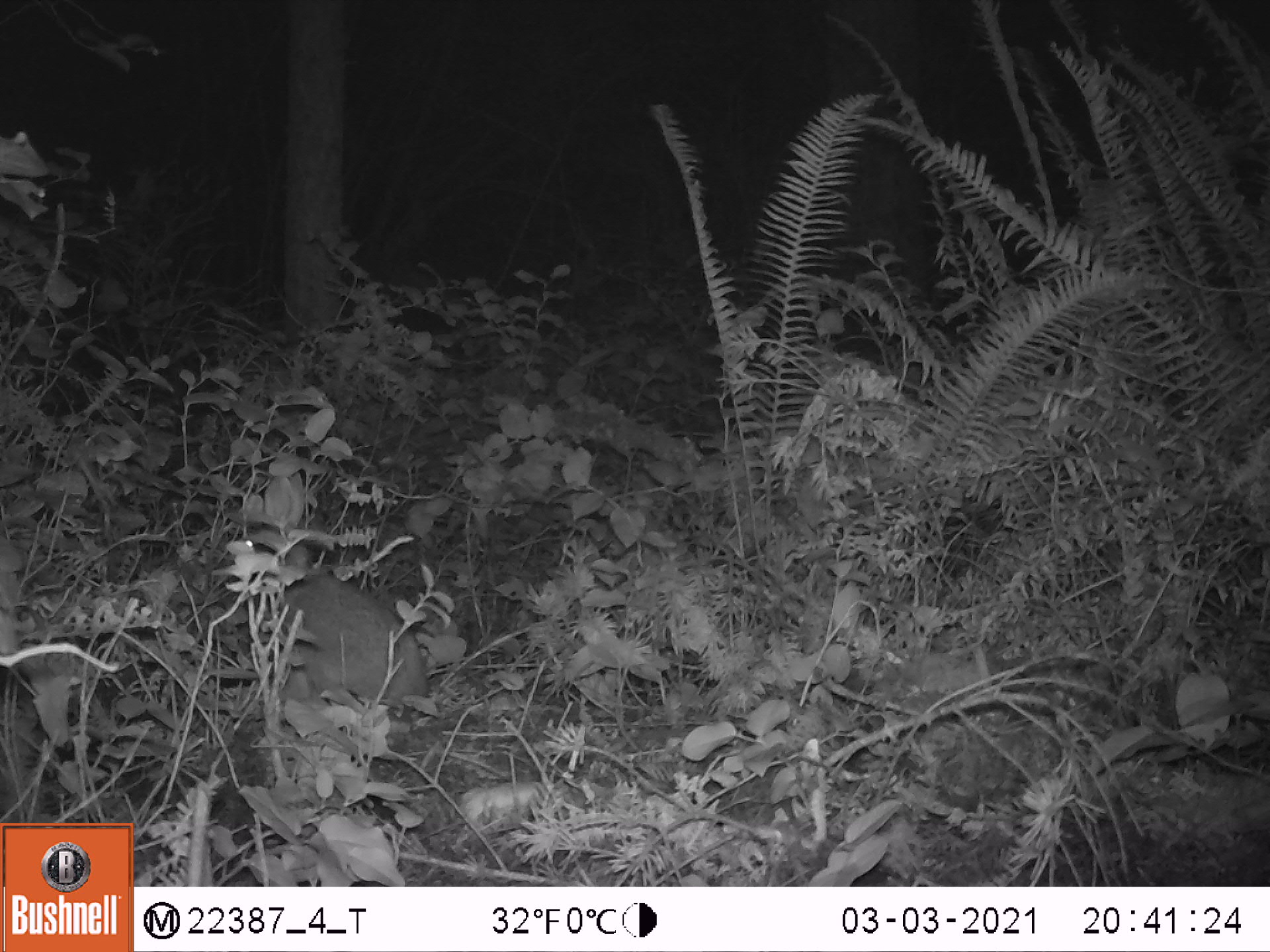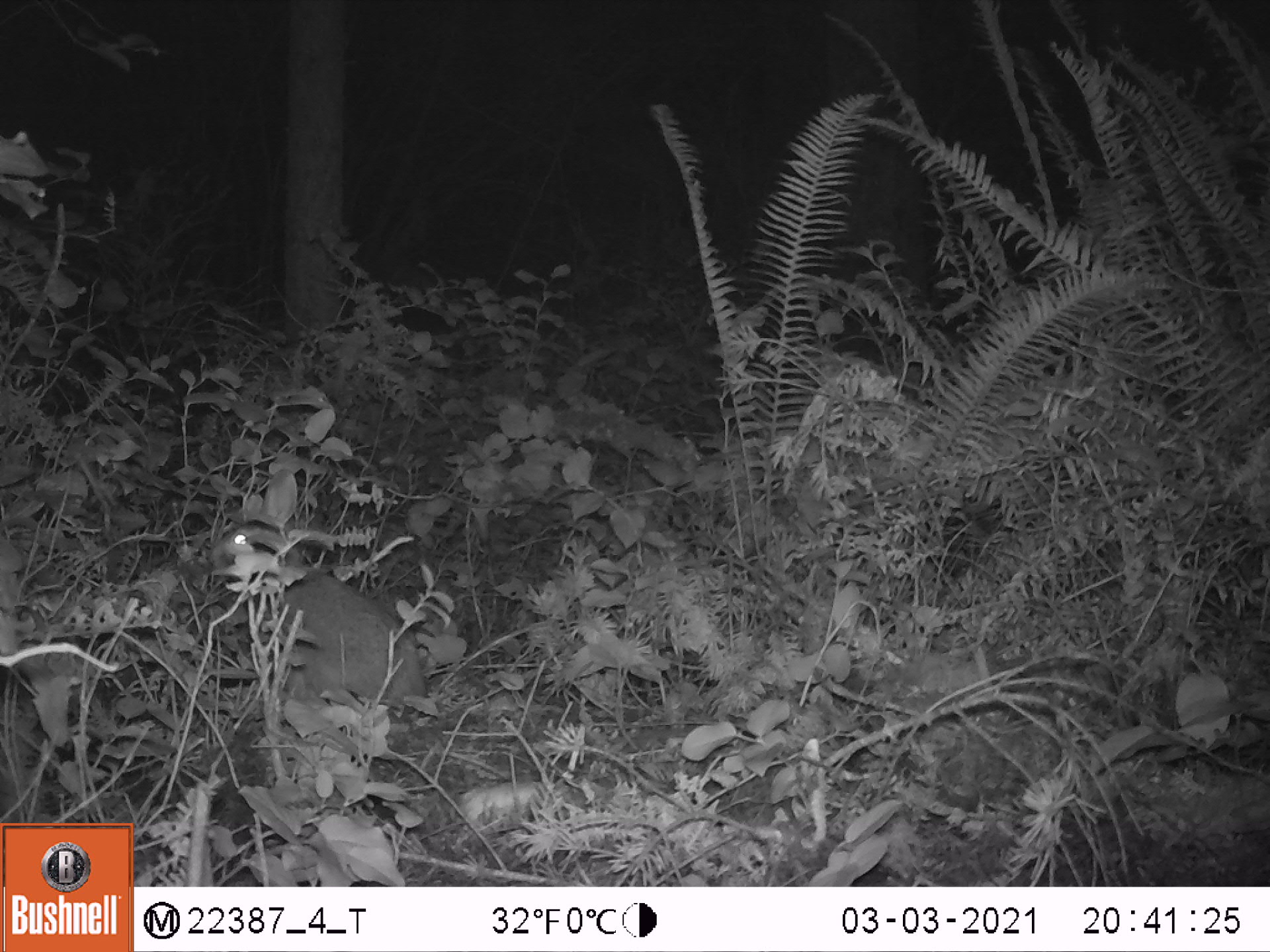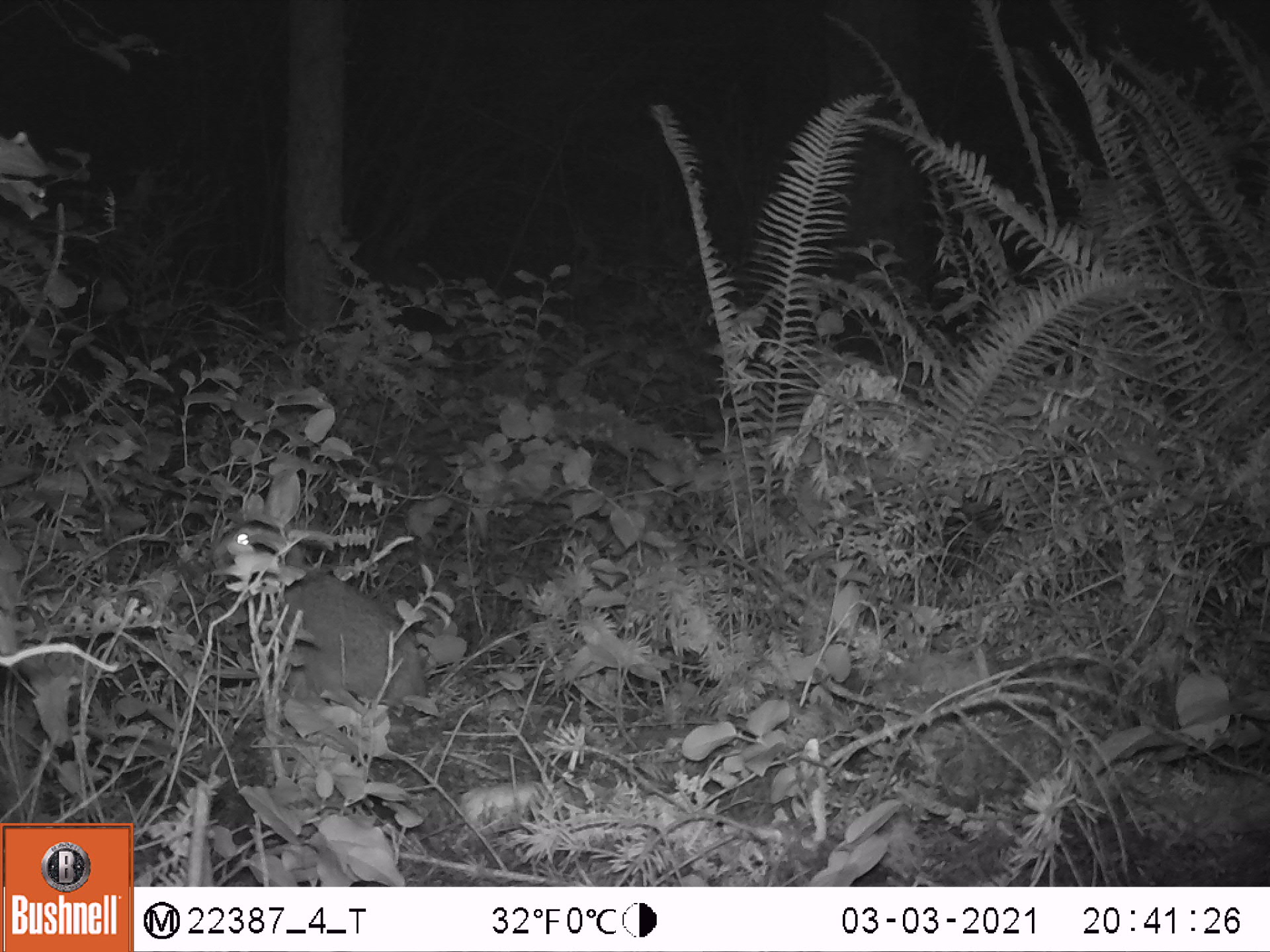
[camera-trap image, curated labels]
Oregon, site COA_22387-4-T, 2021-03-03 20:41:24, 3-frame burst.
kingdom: Animalia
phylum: Chordata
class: Mammalia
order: Lagomorpha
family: Leporidae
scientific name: Leporidae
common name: hares and rabbits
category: leporidae family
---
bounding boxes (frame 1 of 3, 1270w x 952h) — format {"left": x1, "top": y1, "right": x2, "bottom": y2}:
leporidae family: {"left": 225, "top": 466, "right": 438, "bottom": 716}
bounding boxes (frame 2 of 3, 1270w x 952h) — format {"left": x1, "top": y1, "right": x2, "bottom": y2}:
leporidae family: {"left": 204, "top": 459, "right": 433, "bottom": 729}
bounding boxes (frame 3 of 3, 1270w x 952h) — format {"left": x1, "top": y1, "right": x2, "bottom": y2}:
leporidae family: {"left": 206, "top": 466, "right": 440, "bottom": 740}